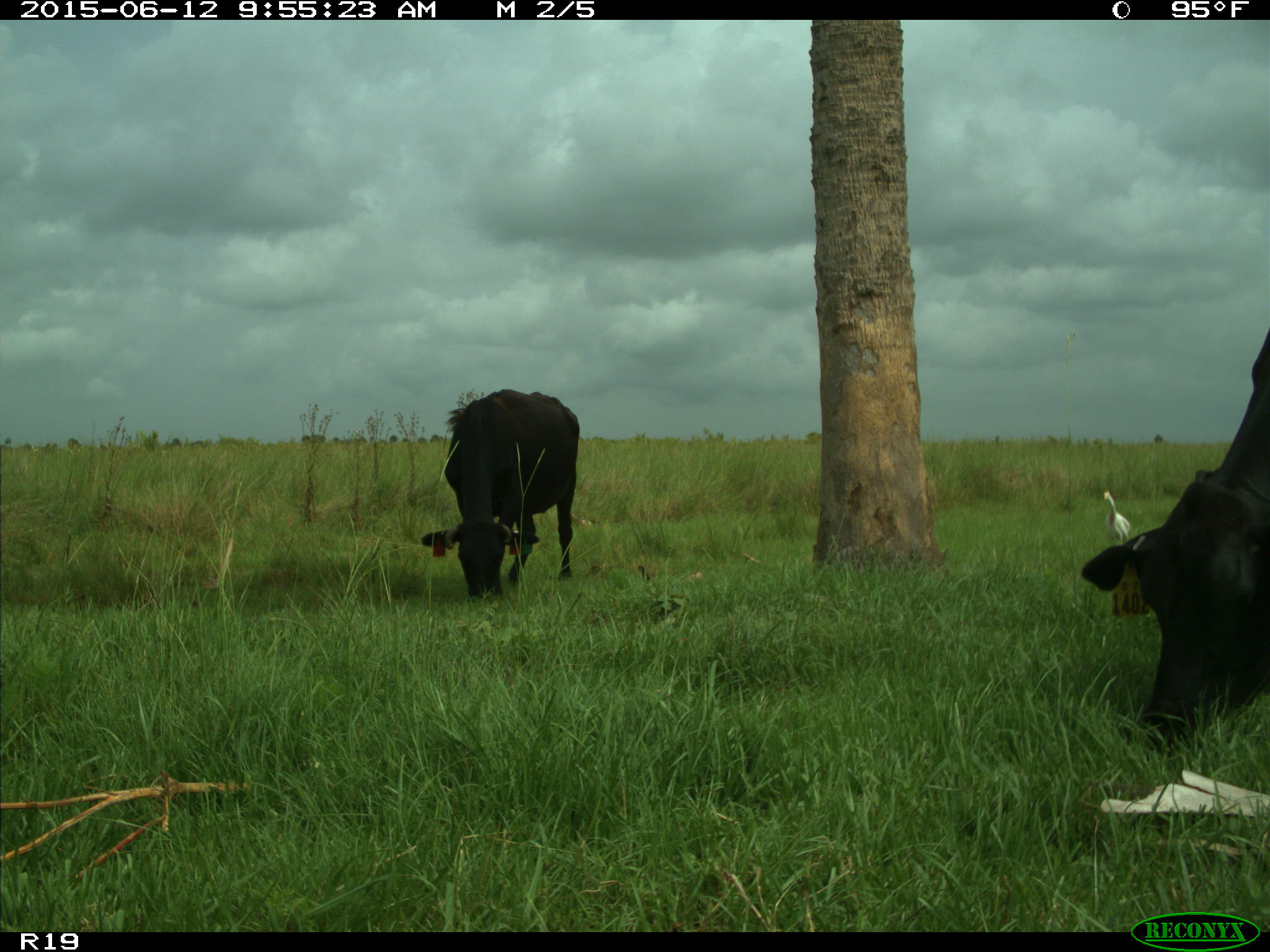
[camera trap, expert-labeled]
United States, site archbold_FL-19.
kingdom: Animalia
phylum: Chordata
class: Mammalia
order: Artiodactyla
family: Bovidae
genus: Bos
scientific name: Bos taurus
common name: domestic cow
Bos taurus (domestic cow).